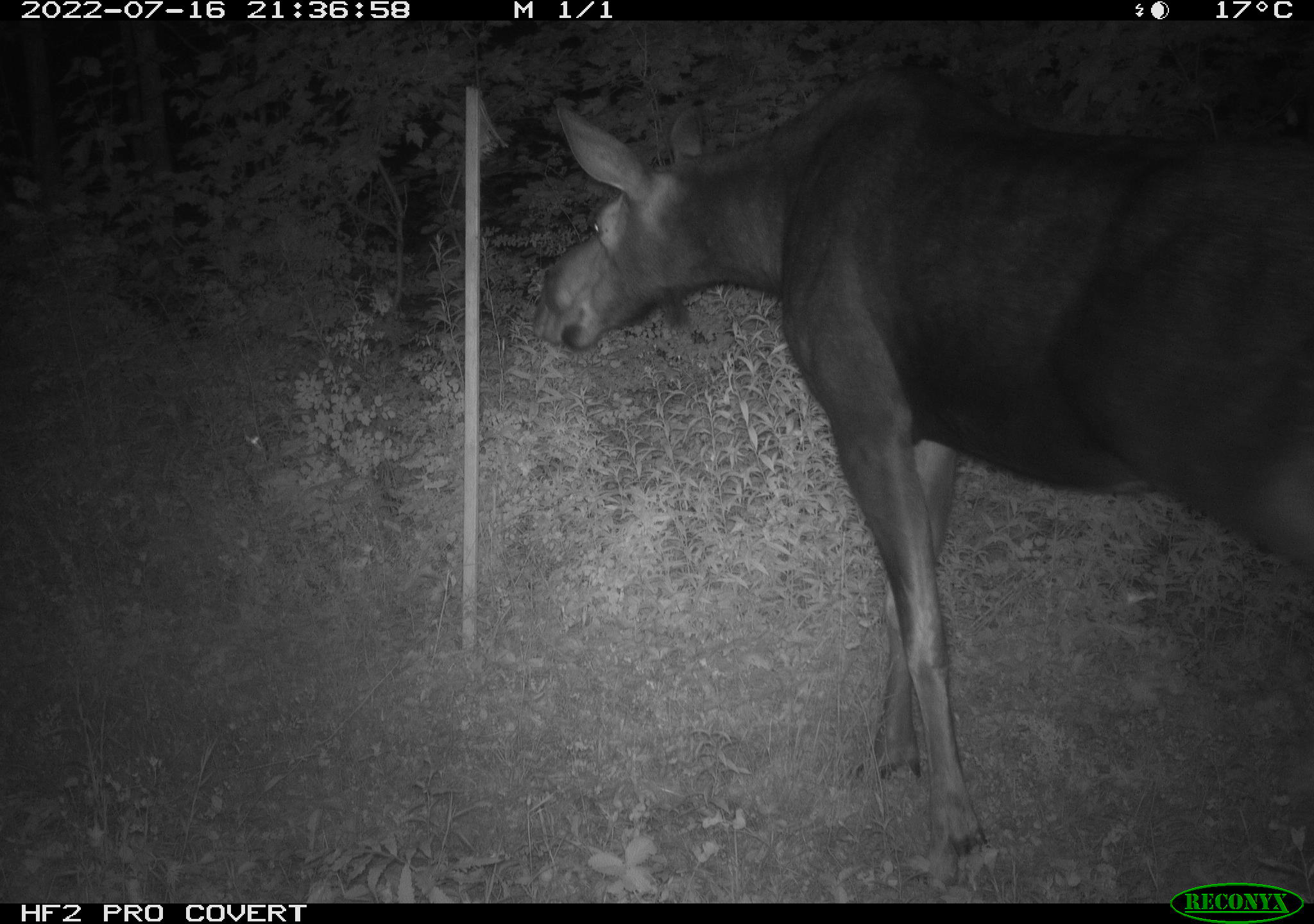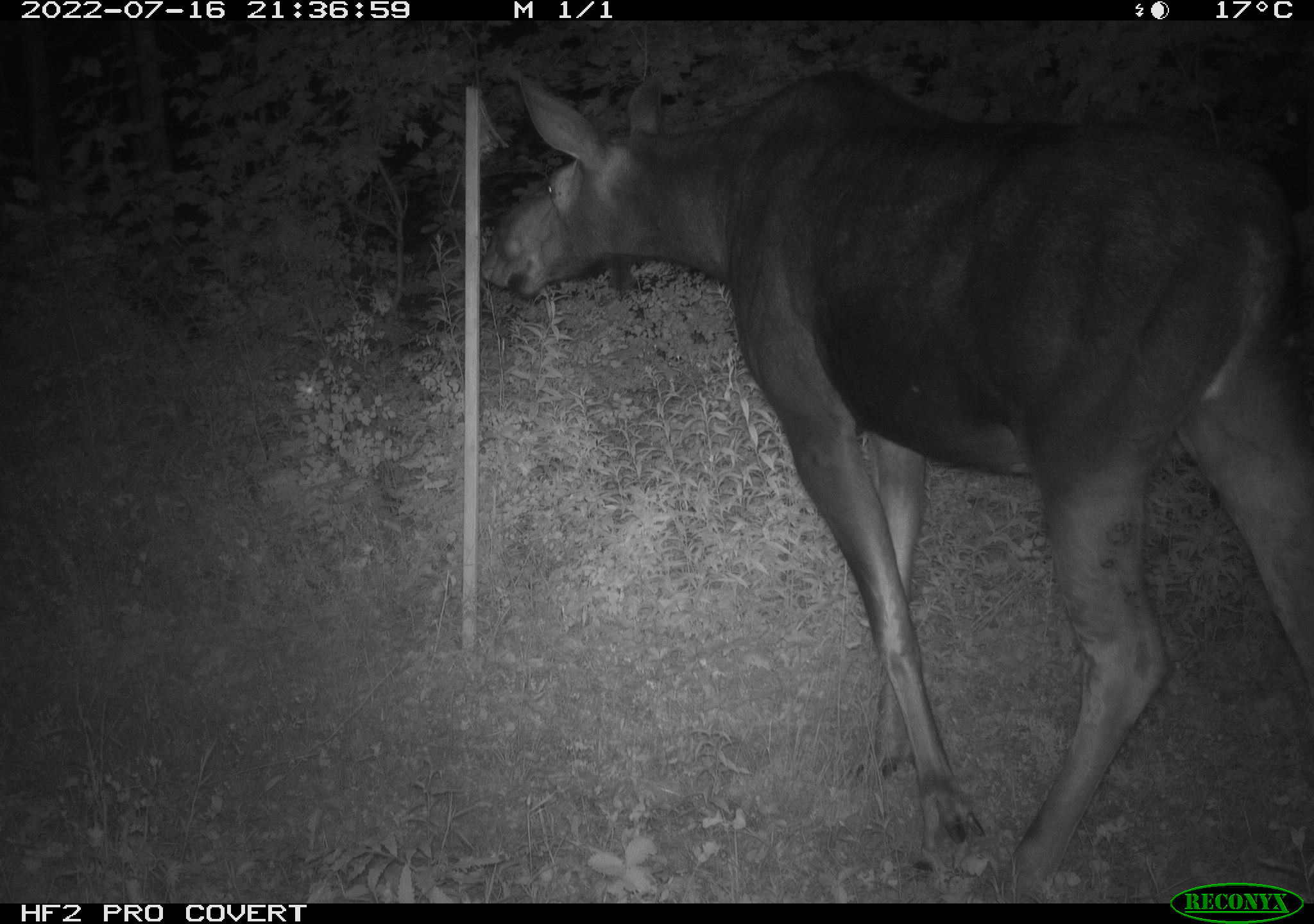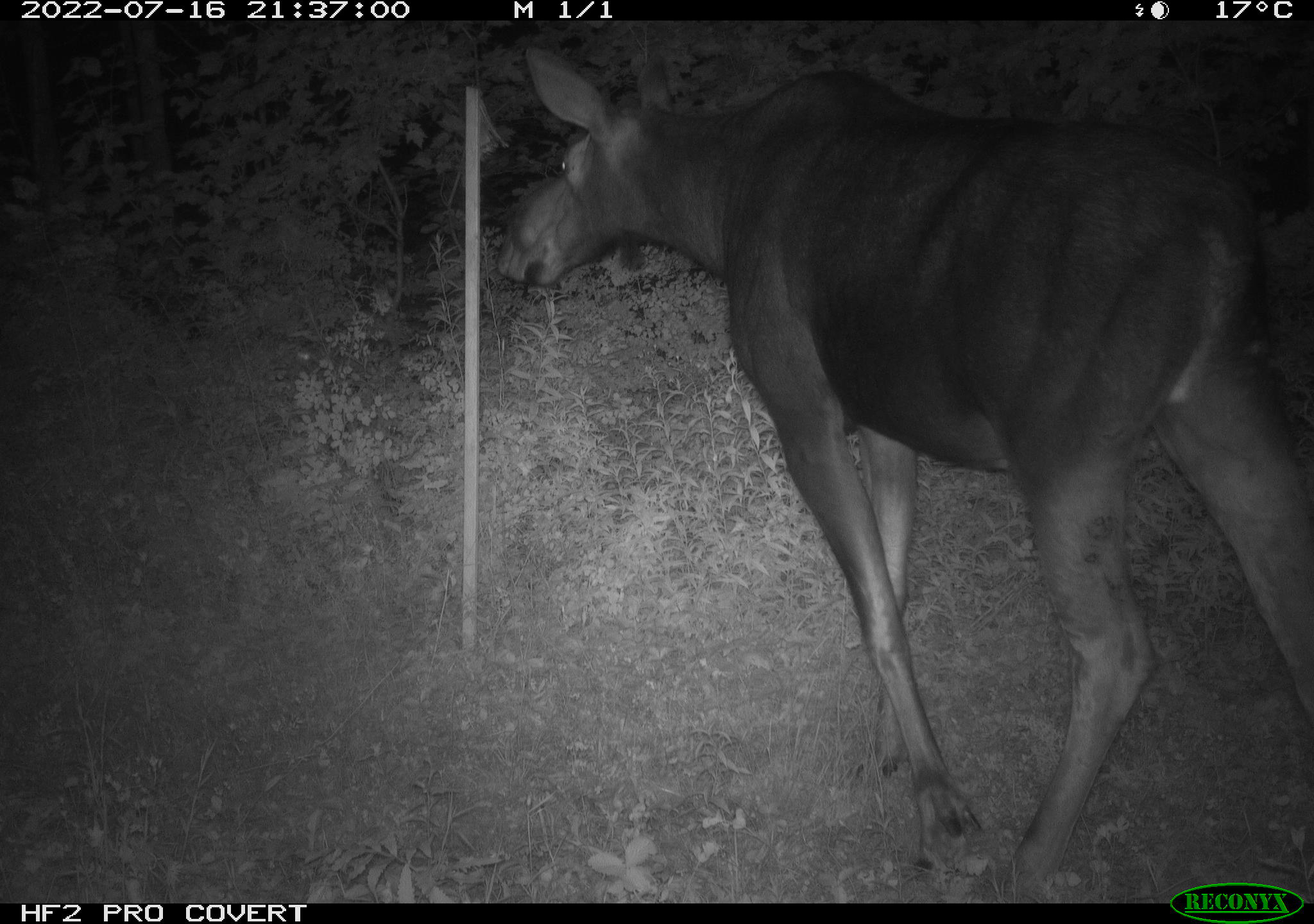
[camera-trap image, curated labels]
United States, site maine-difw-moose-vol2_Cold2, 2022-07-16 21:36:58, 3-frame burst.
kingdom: Animalia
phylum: Chordata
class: Mammalia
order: Artiodactyla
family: Cervidae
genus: Alces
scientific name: Alces alces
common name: moose